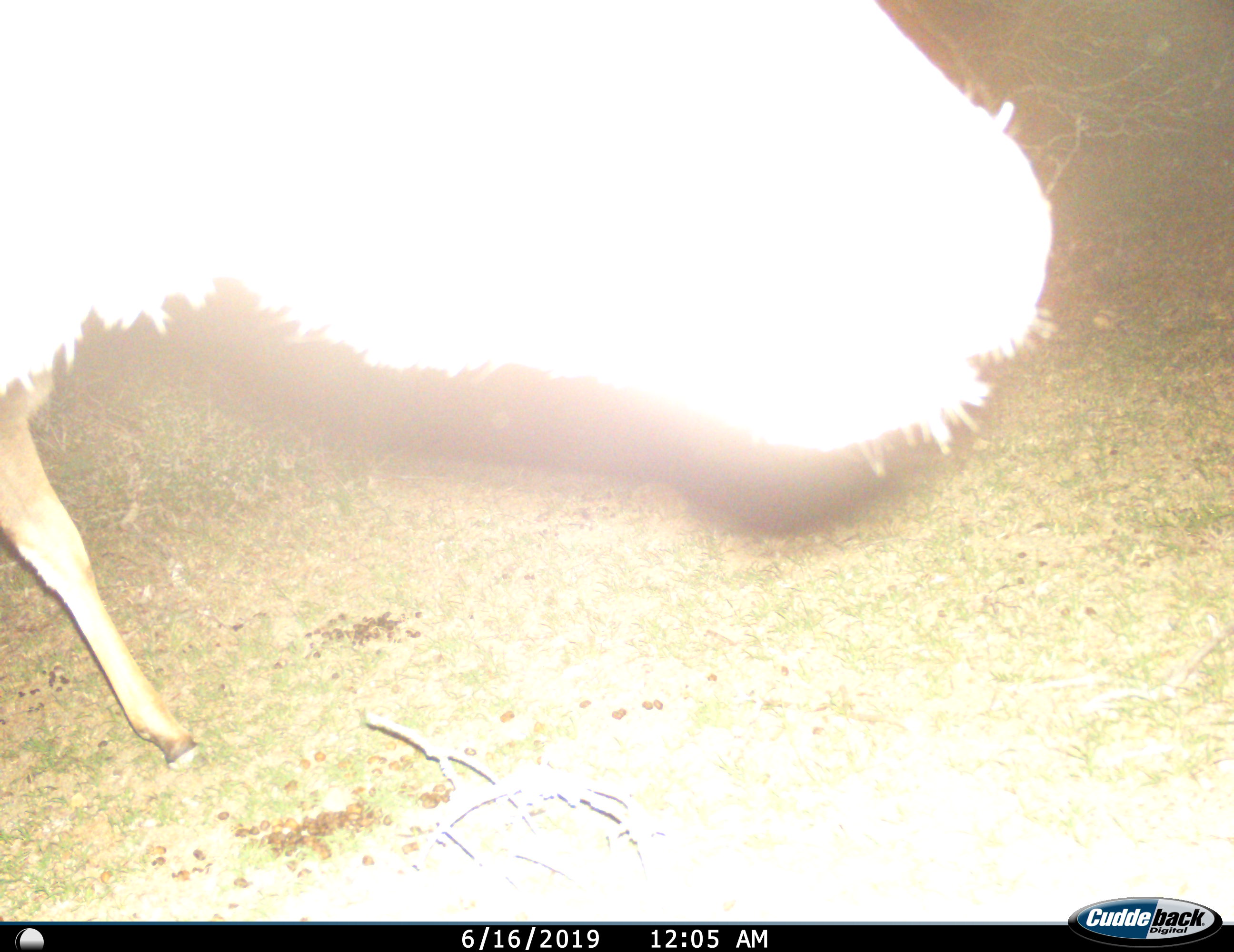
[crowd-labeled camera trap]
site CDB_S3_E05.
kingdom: Animalia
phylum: Chordata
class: Mammalia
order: Artiodactyla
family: Bovidae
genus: Tragelaphus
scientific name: Tragelaphus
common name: kudu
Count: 1.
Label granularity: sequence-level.